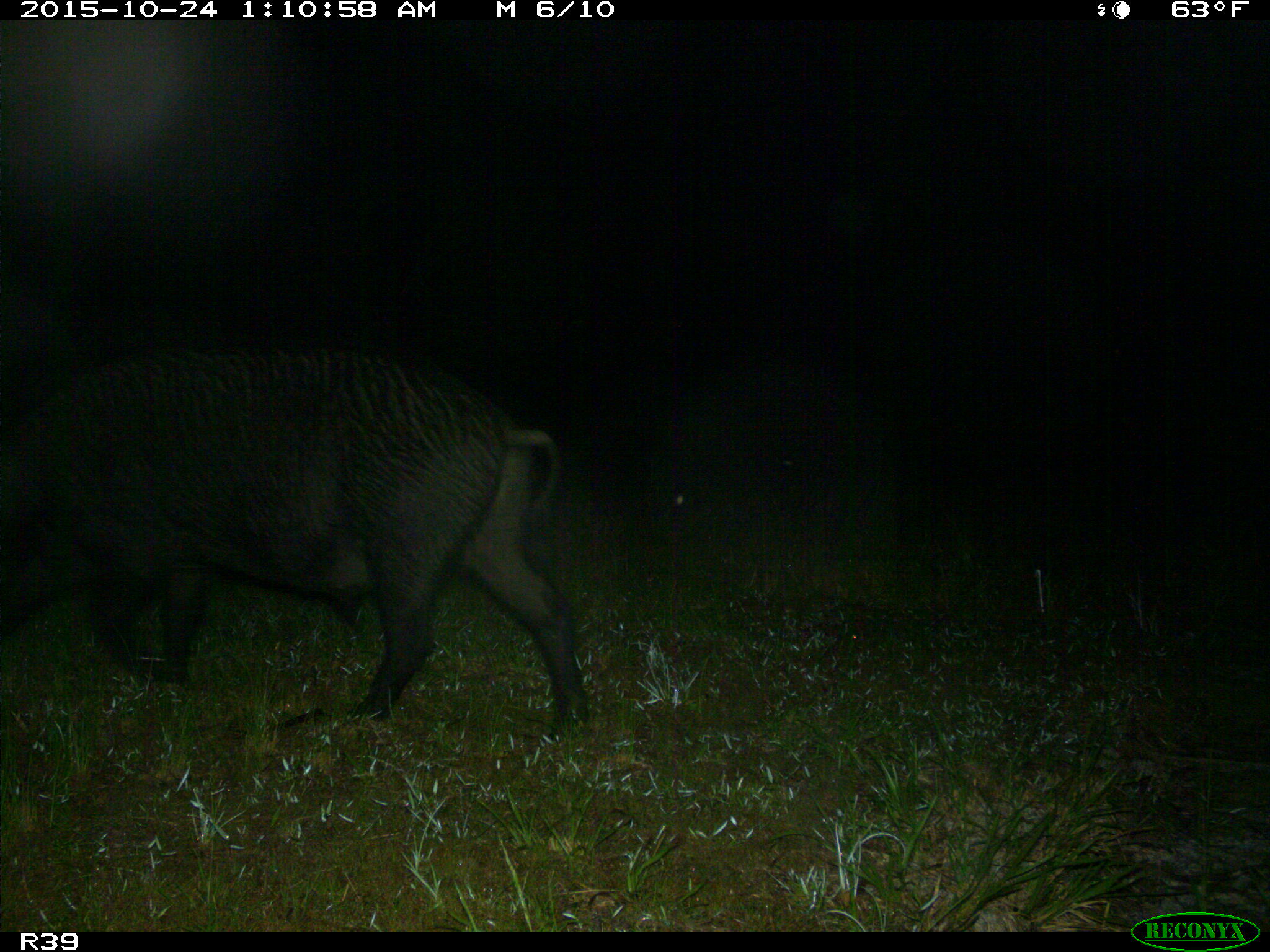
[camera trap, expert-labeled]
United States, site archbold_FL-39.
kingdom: Animalia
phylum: Chordata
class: Mammalia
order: Artiodactyla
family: Suidae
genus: Sus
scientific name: Sus scrofa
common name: wild boar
Sus scrofa (wild boar).